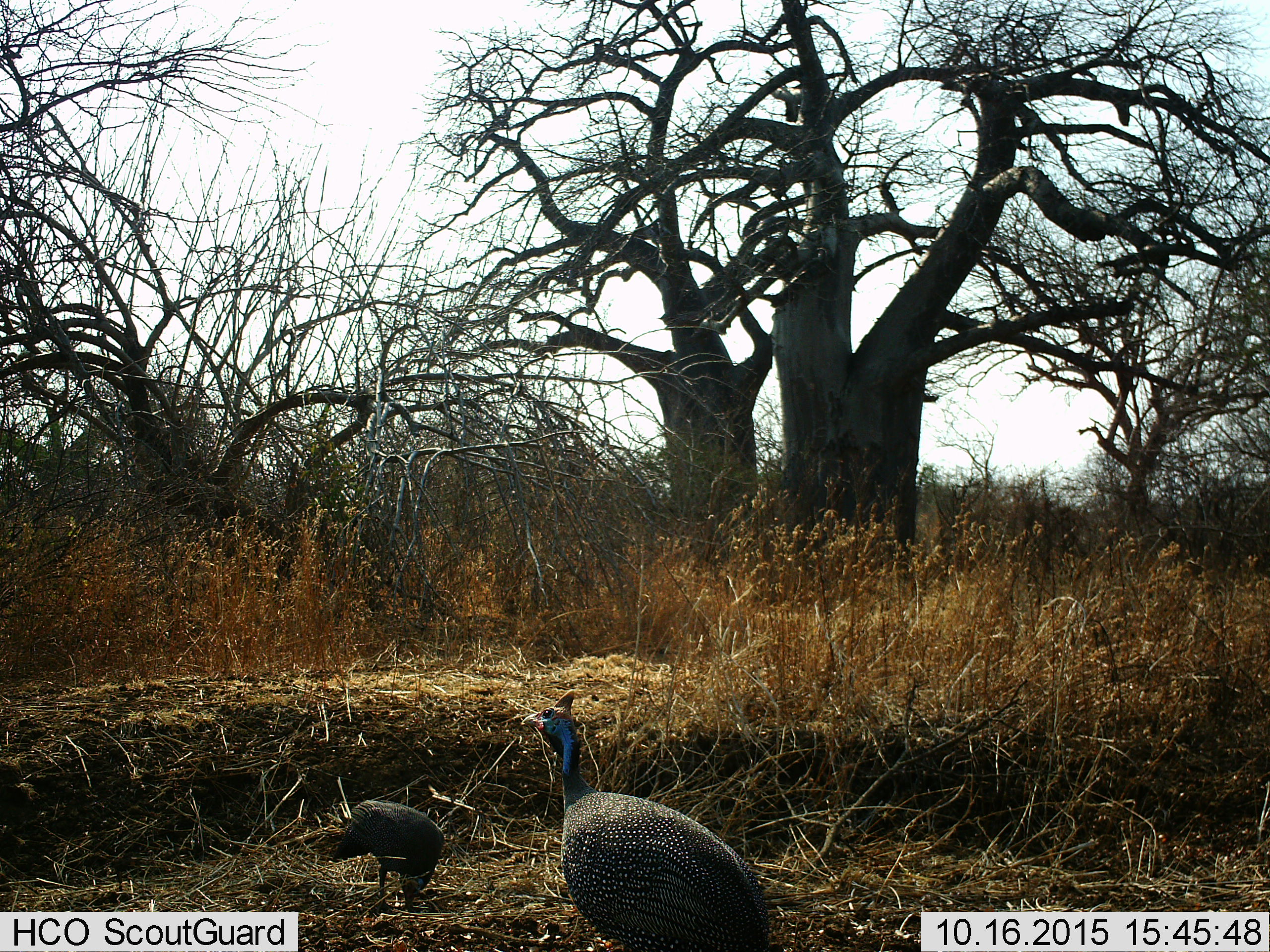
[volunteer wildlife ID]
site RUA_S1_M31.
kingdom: Animalia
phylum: Chordata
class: Aves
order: Galliformes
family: Numididae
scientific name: Numididae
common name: guineafowl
Guineafowl (Numididae), count 2. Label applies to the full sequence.